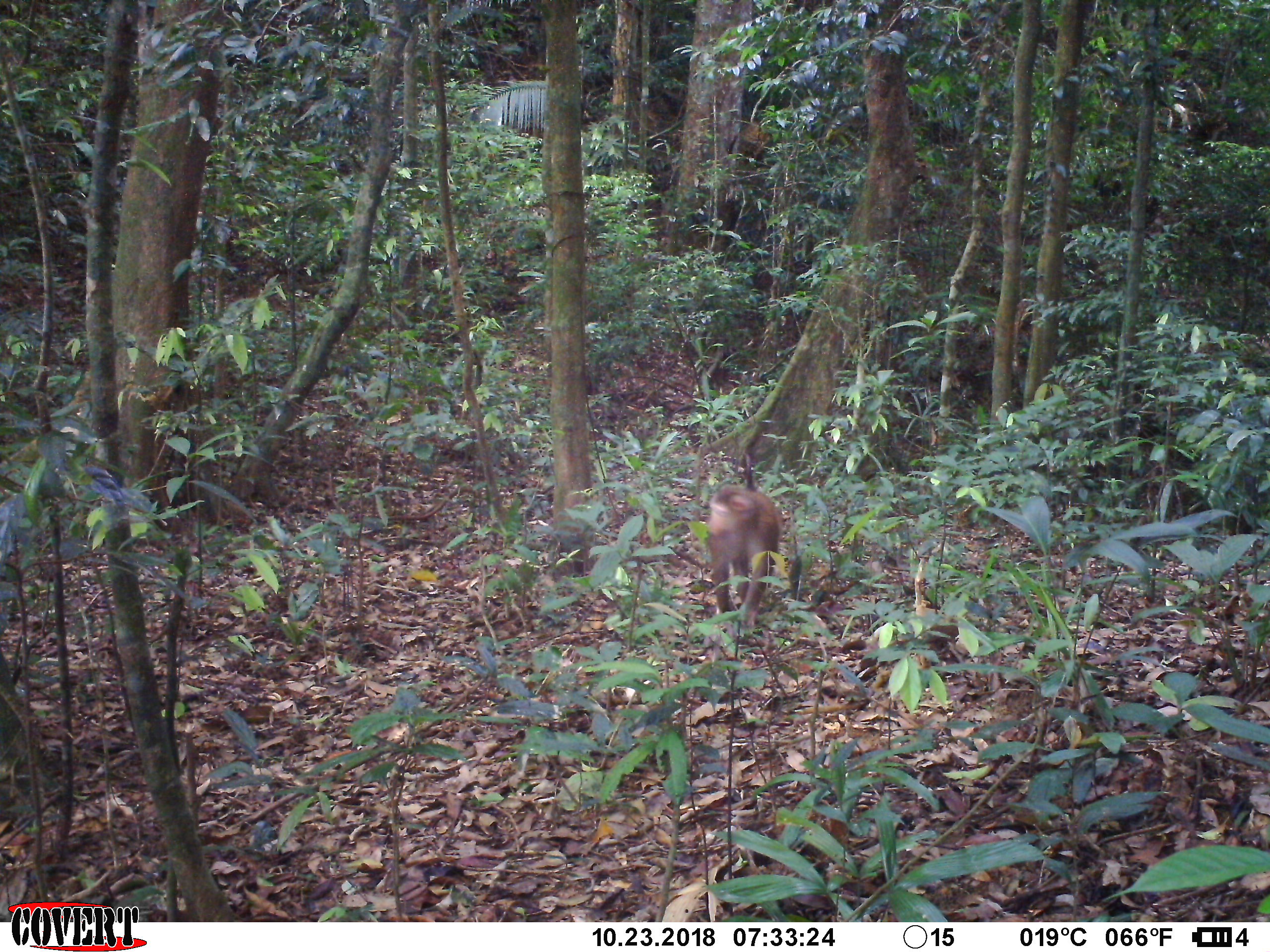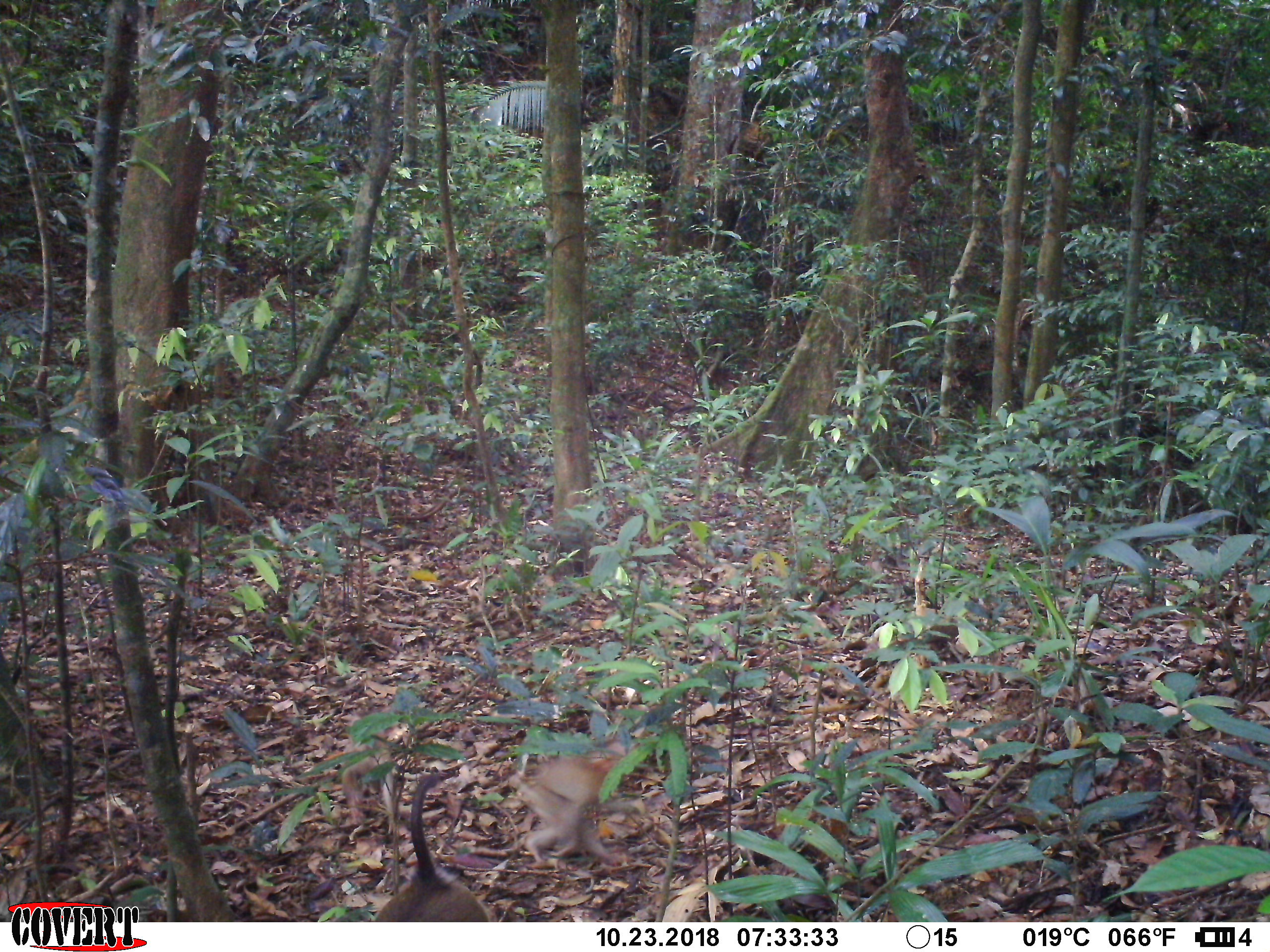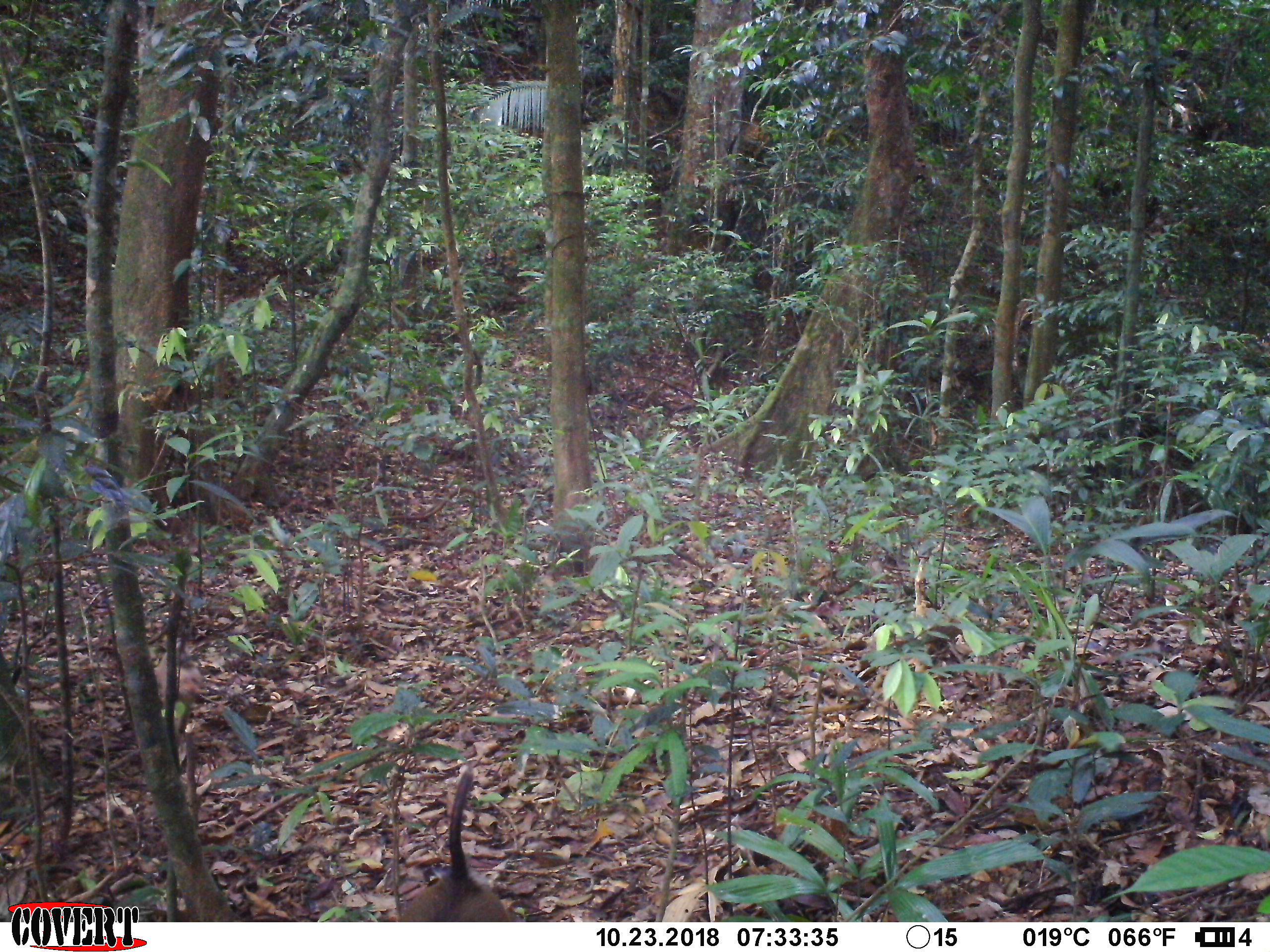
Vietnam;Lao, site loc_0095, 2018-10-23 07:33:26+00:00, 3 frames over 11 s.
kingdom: Animalia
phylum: Chordata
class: Mammalia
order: Primates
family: Cercopithecidae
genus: Macaca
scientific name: Macaca nemestrina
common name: pig-tailed macaque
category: pig tailed macaque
Pig tailed macaque (pig-tailed macaque) (Macaca nemestrina). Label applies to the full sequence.